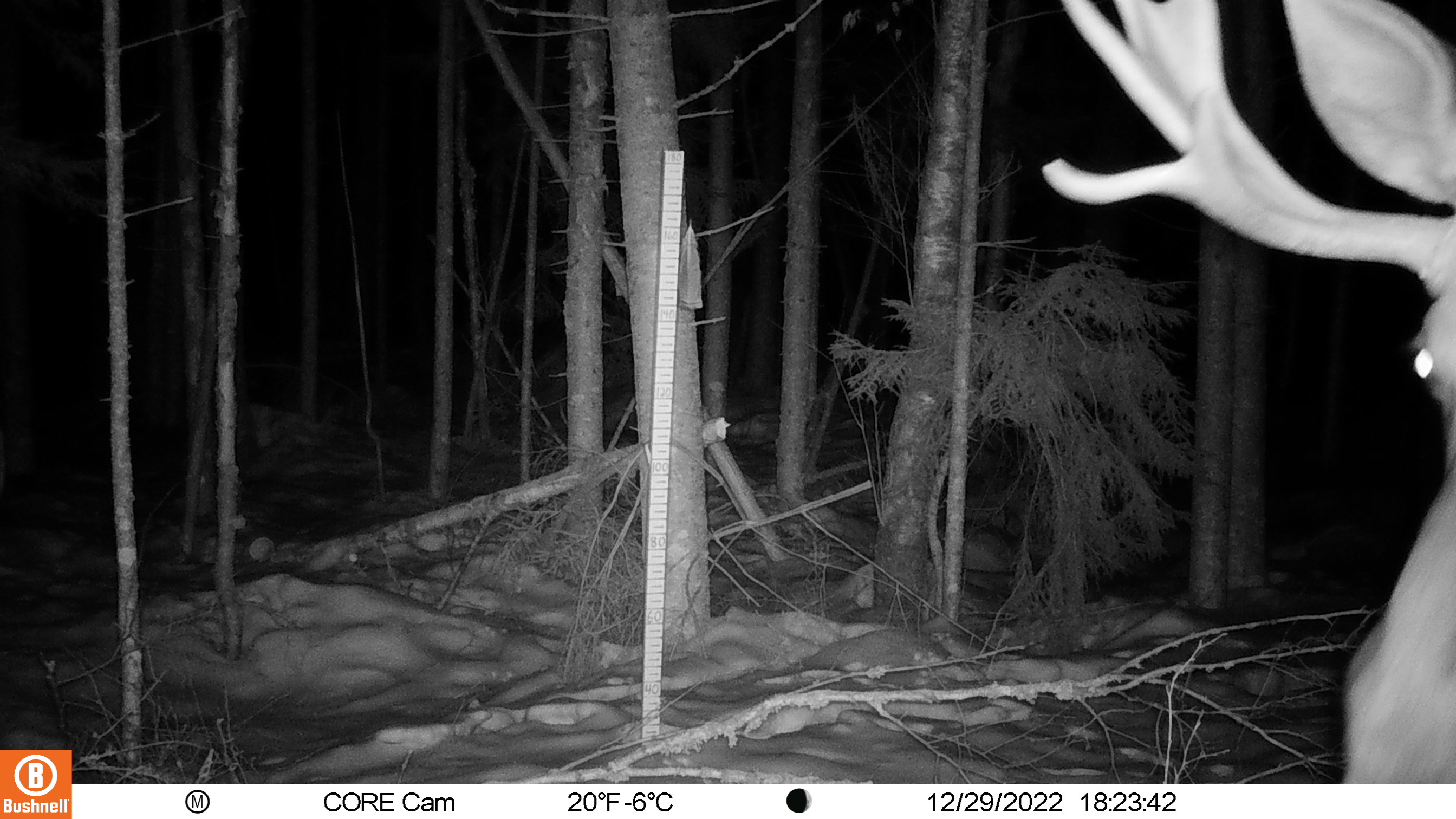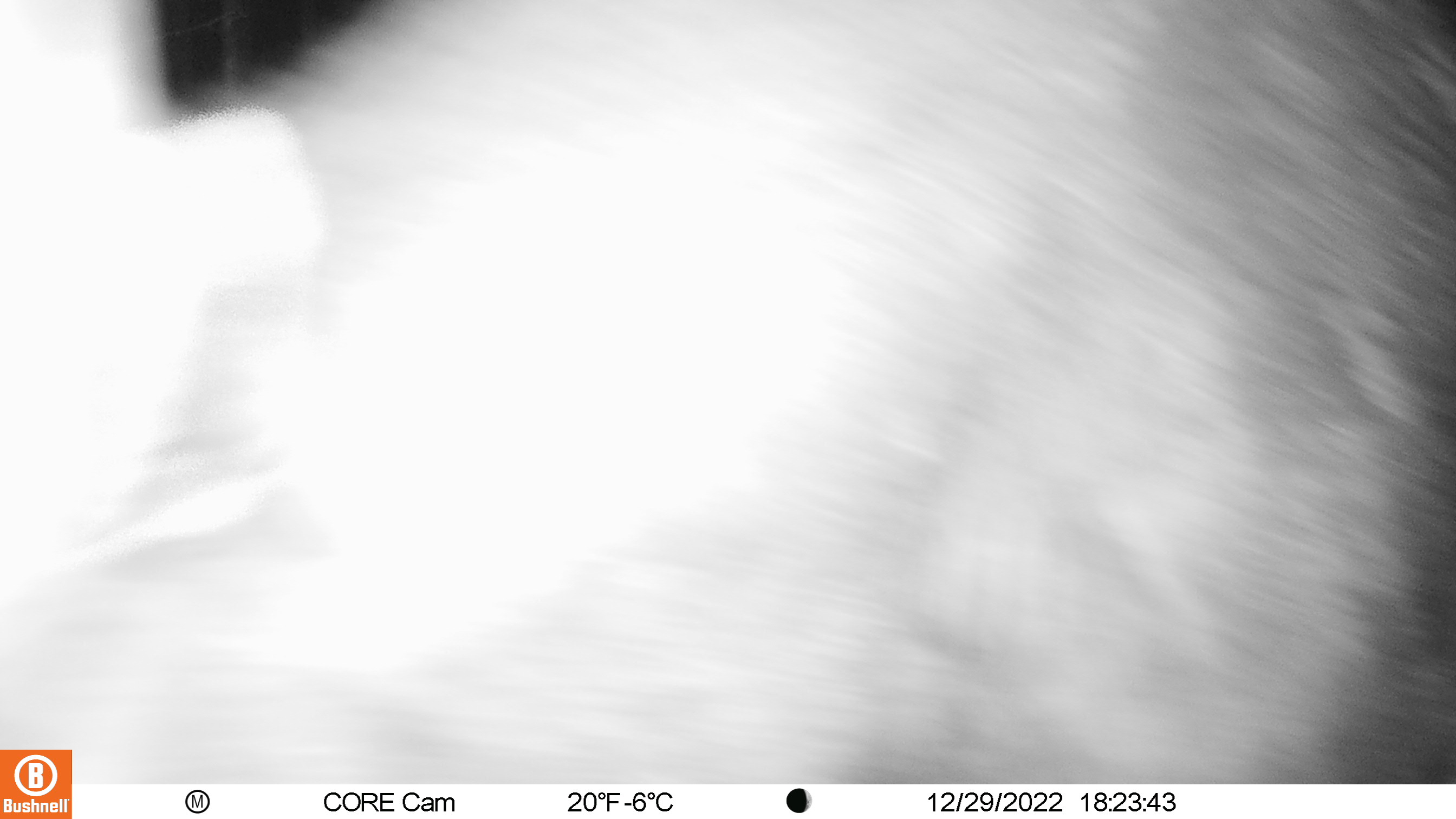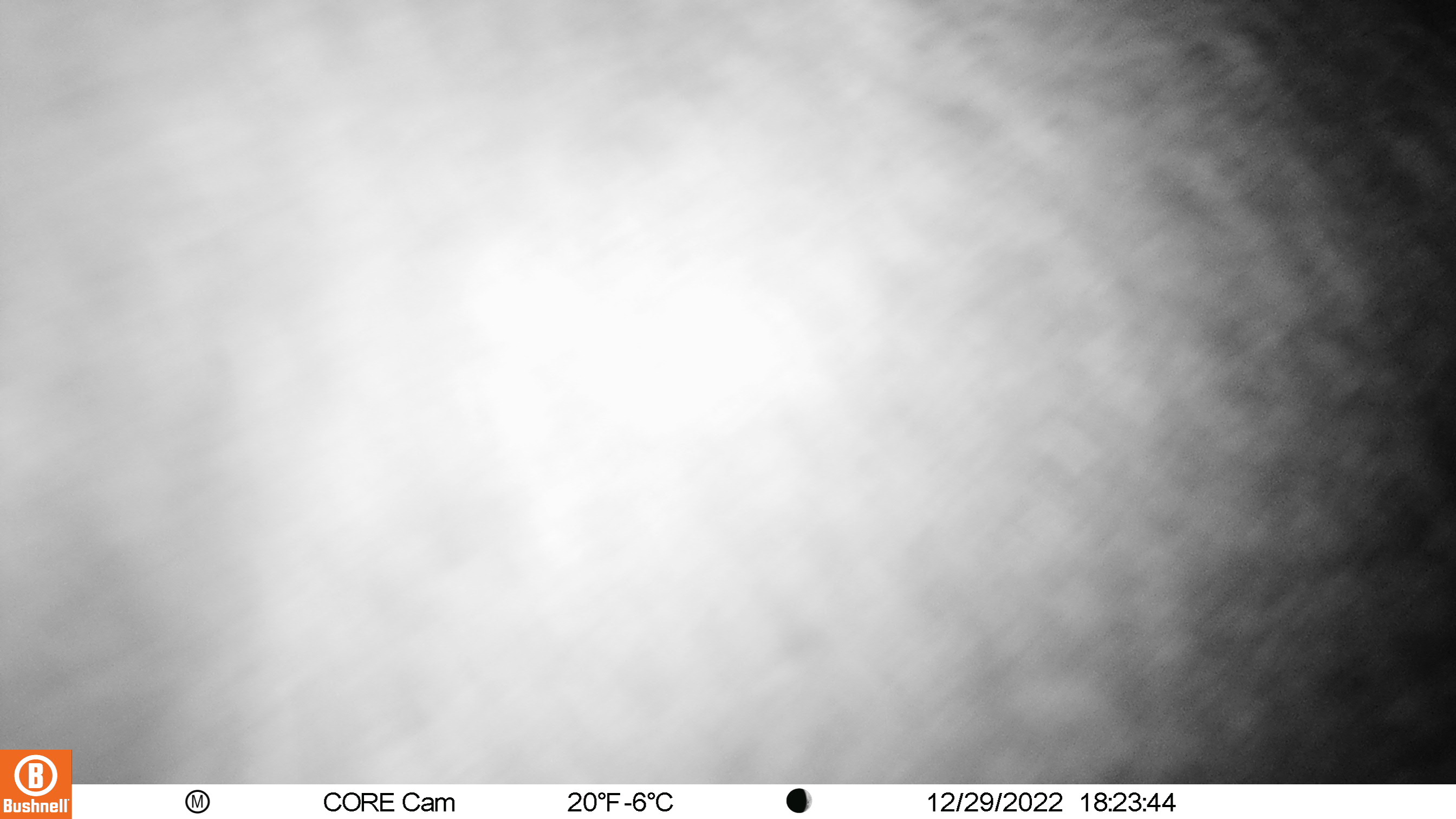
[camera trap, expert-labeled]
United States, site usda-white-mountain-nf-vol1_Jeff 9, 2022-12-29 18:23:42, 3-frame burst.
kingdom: Animalia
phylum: Chordata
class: Mammalia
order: Artiodactyla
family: Cervidae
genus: Alces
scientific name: Alces alces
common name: moose